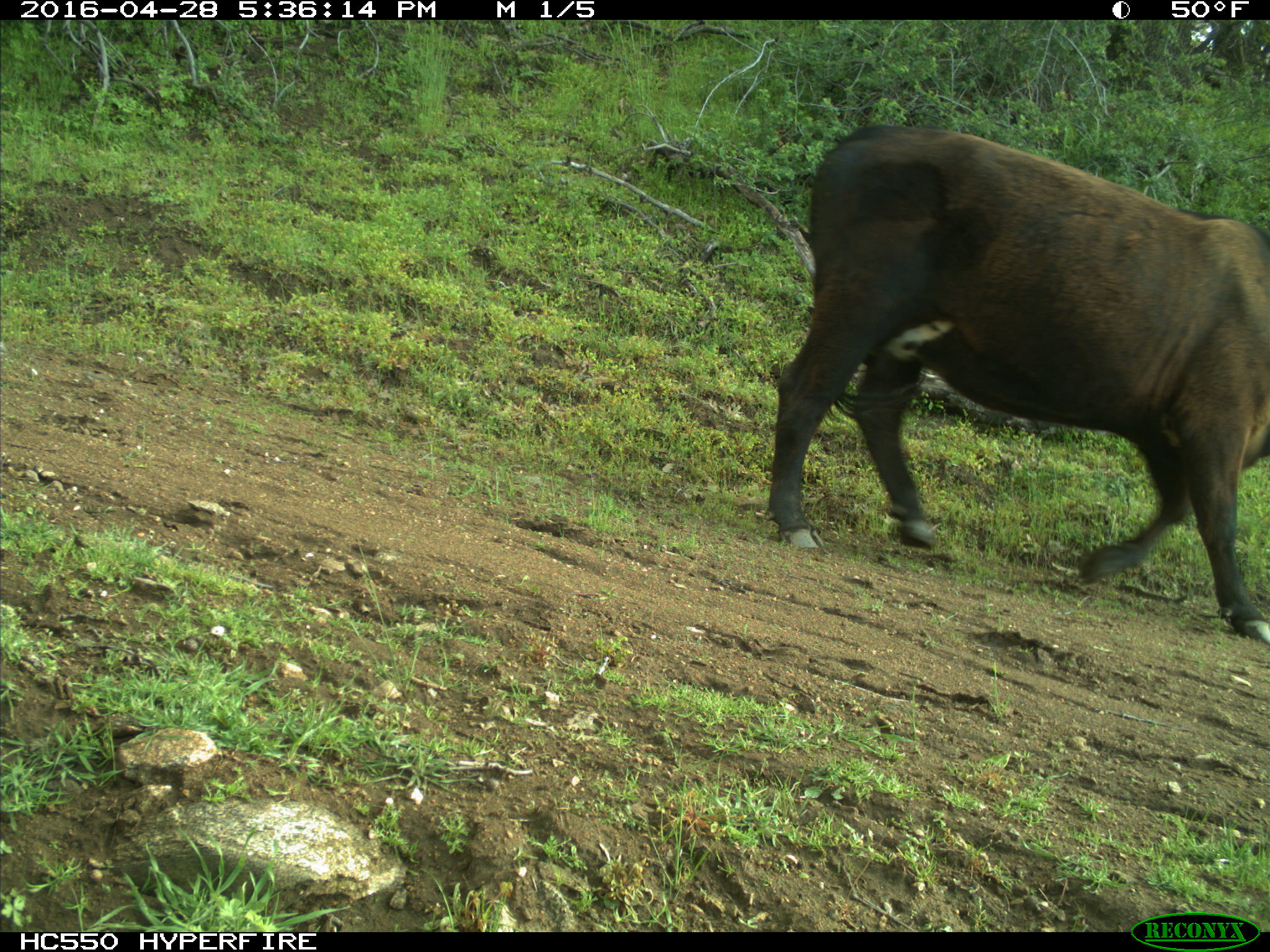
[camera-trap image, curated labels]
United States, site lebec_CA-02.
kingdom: Animalia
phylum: Chordata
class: Mammalia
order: Artiodactyla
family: Bovidae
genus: Bos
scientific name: Bos taurus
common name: domestic cow